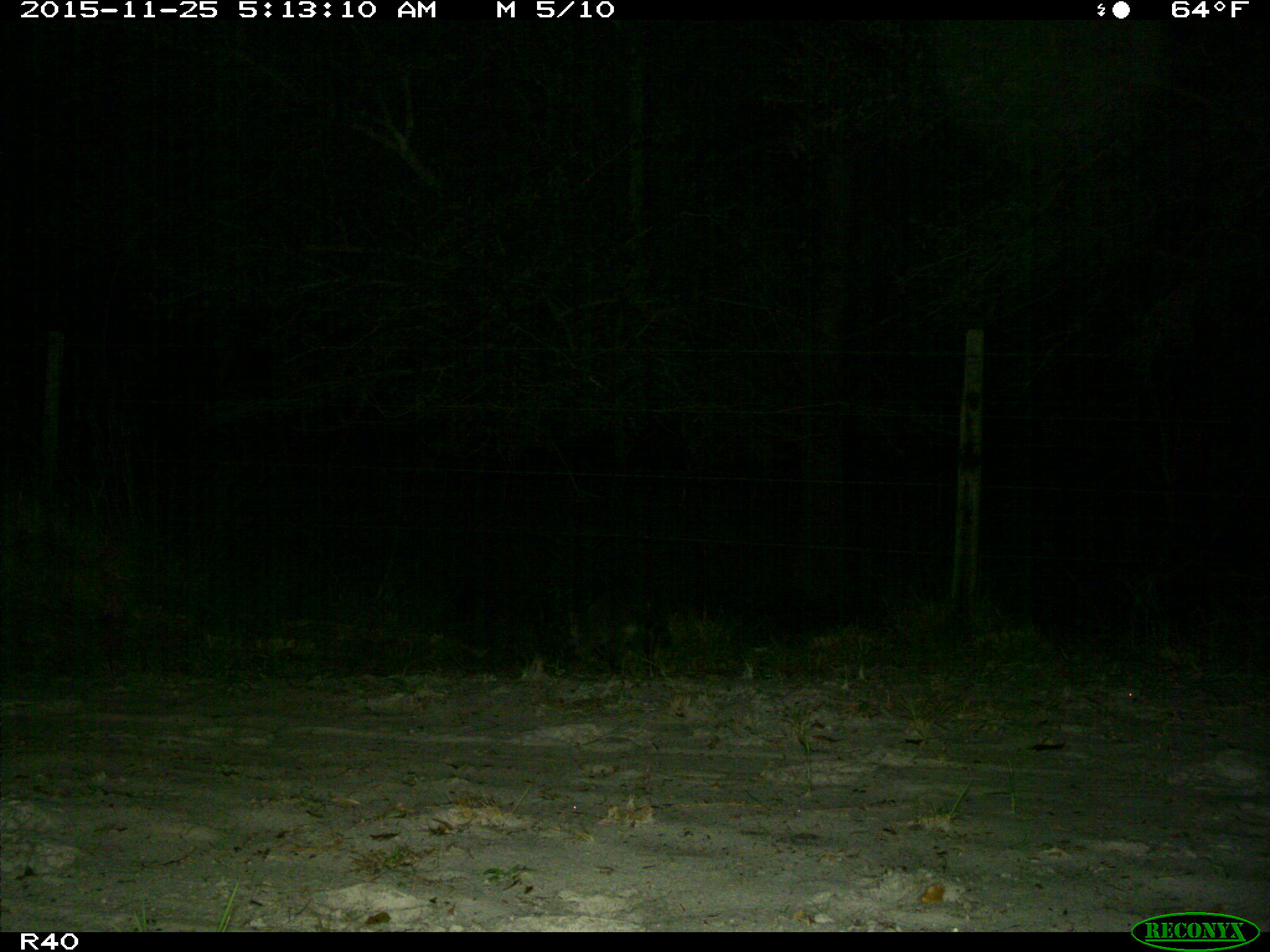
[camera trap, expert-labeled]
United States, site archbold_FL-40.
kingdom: Animalia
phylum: Chordata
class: Mammalia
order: Carnivora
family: Procyonidae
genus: Procyon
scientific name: Procyon lotor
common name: common raccoon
Procyon lotor (common raccoon).